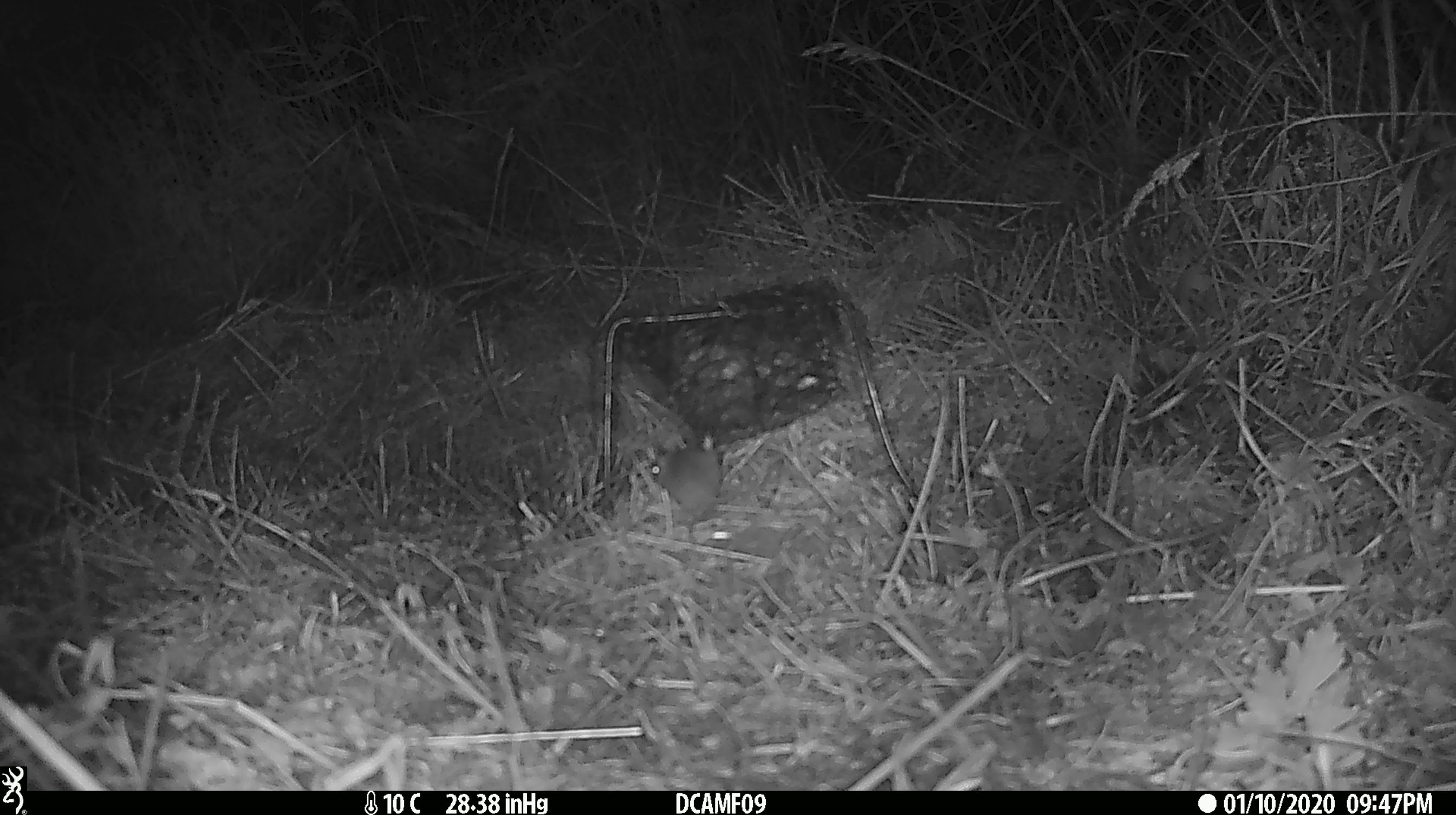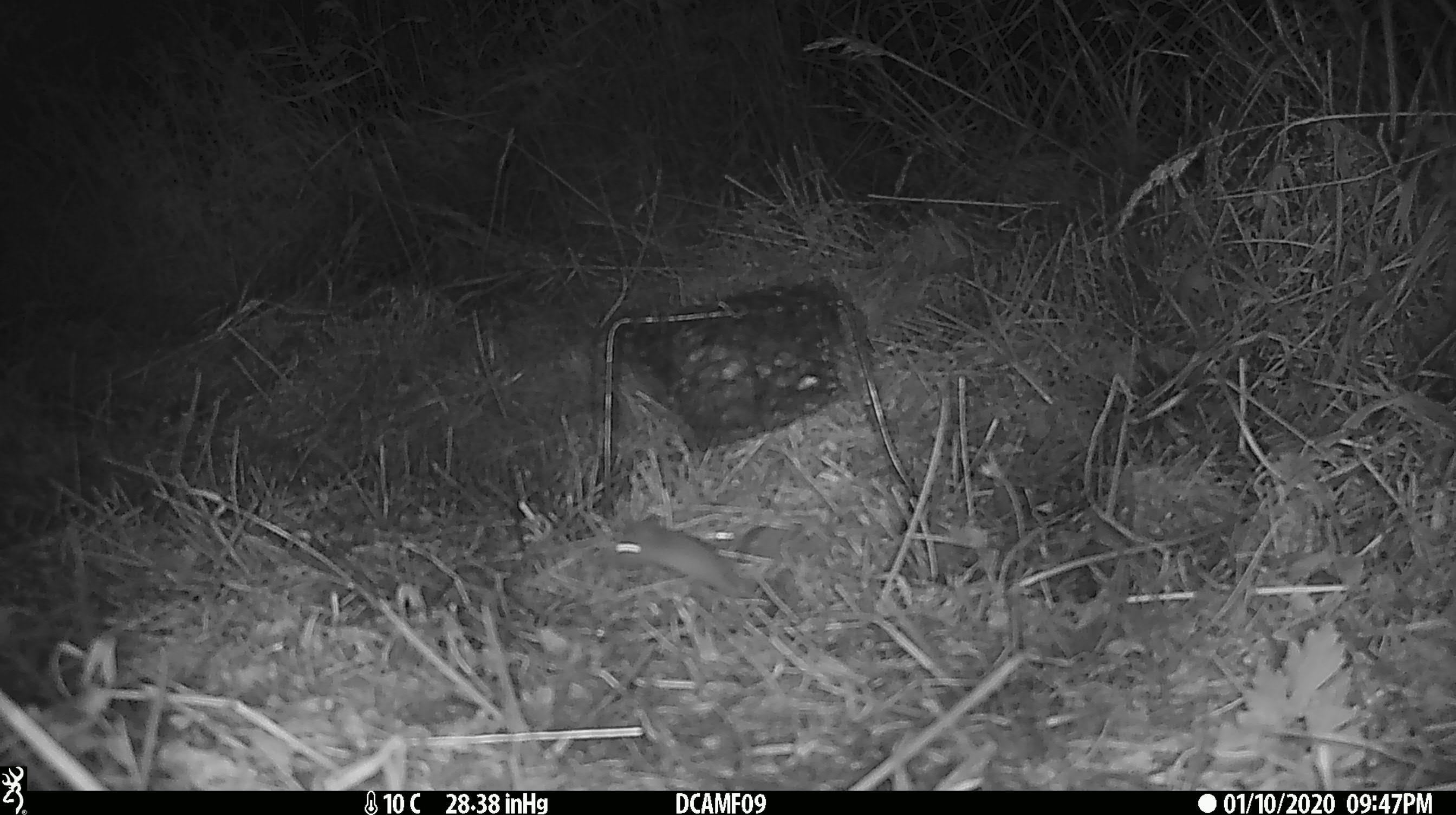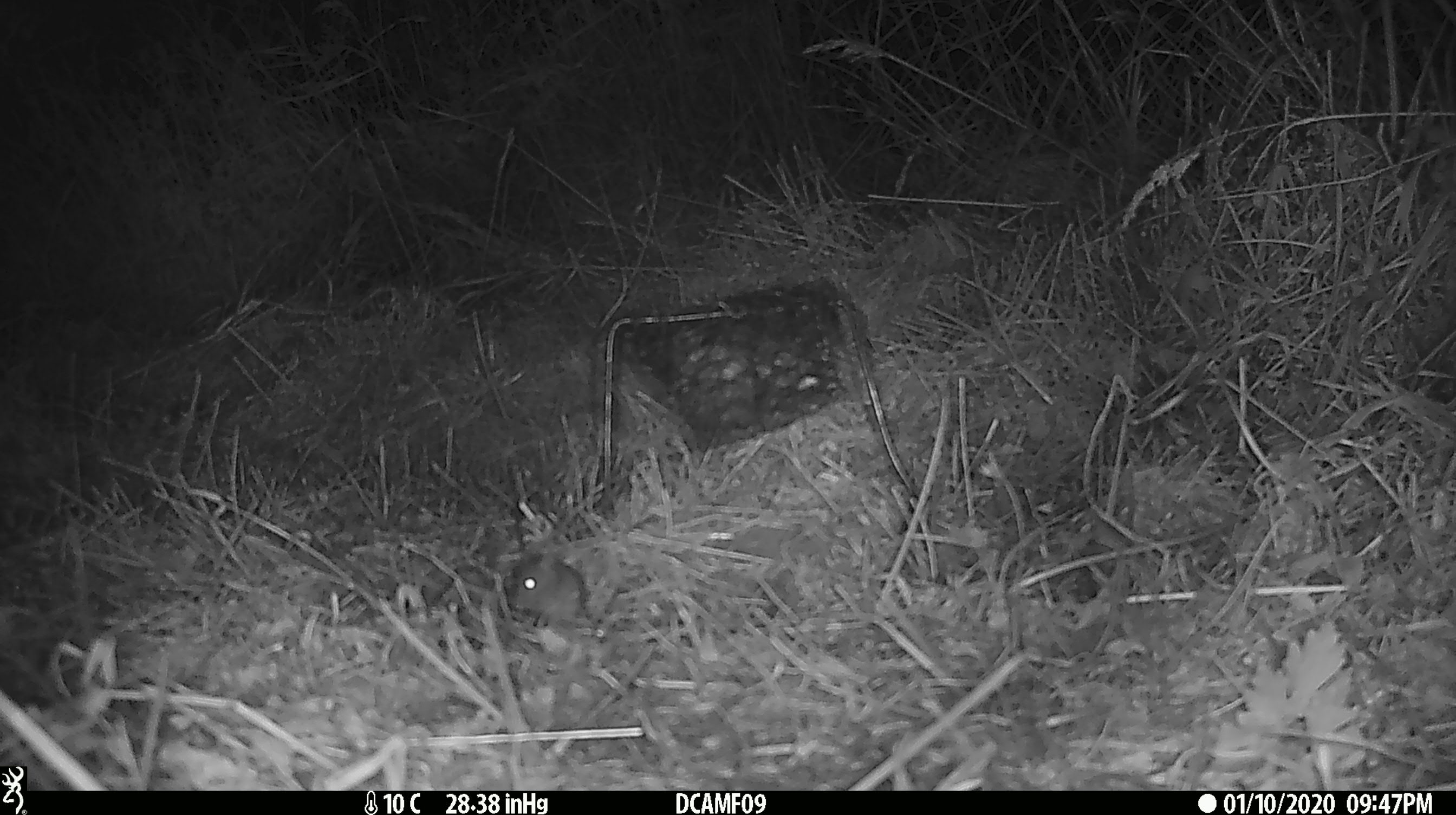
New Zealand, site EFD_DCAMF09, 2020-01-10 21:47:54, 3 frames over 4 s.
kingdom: Animalia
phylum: Chordata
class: Mammalia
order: Rodentia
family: Muridae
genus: Mus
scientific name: Mus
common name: mouse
Mouse (Mus).